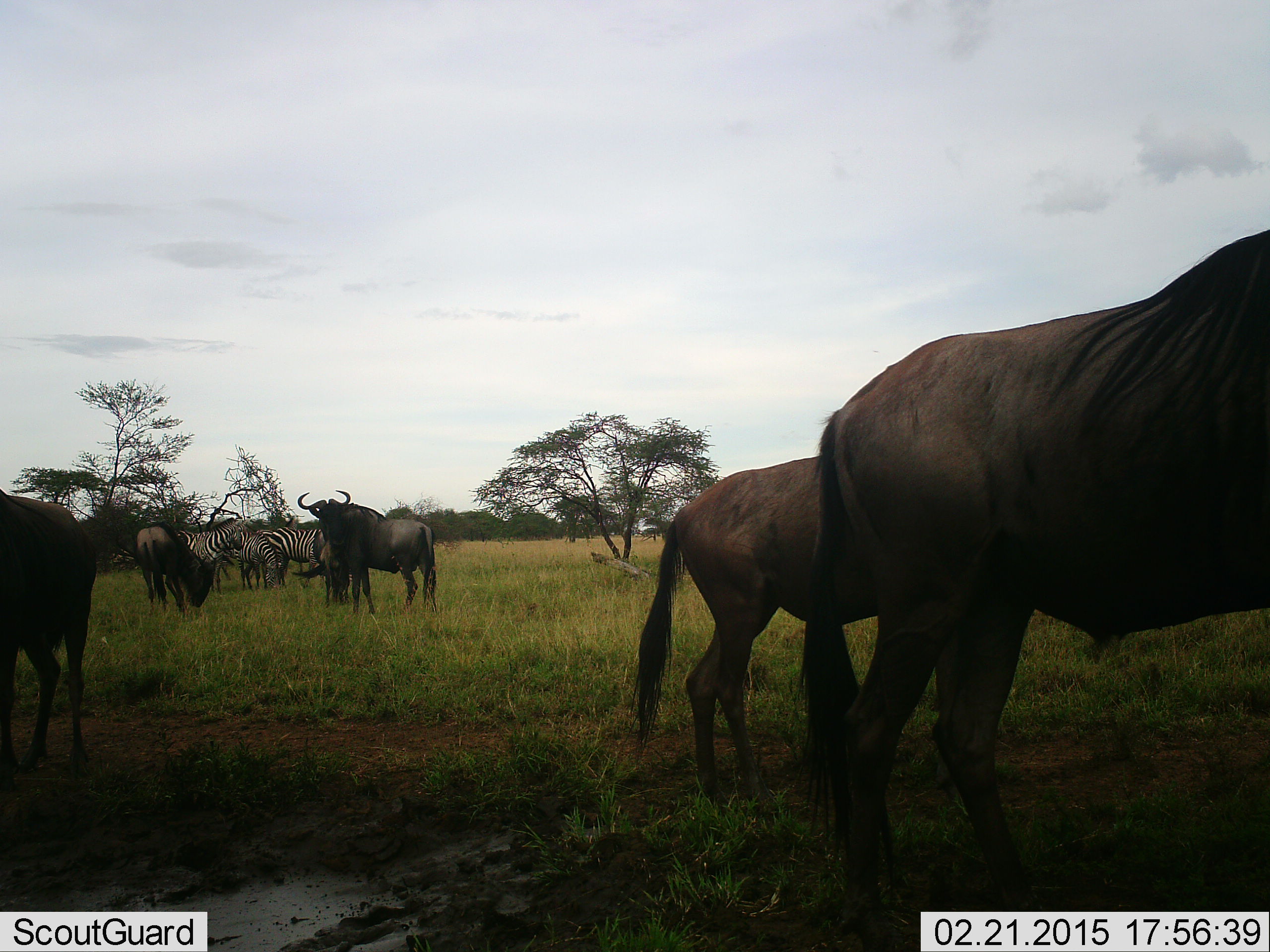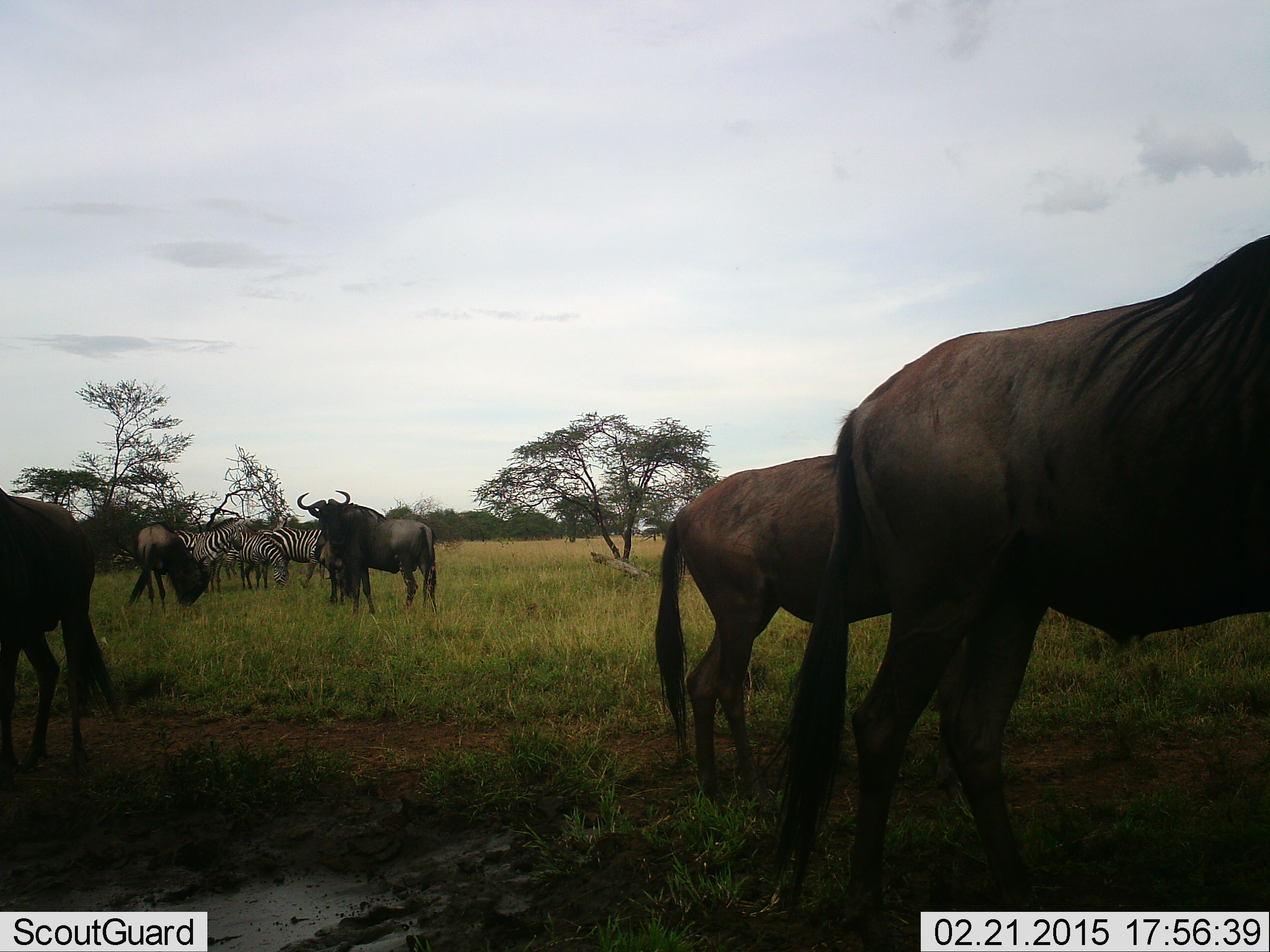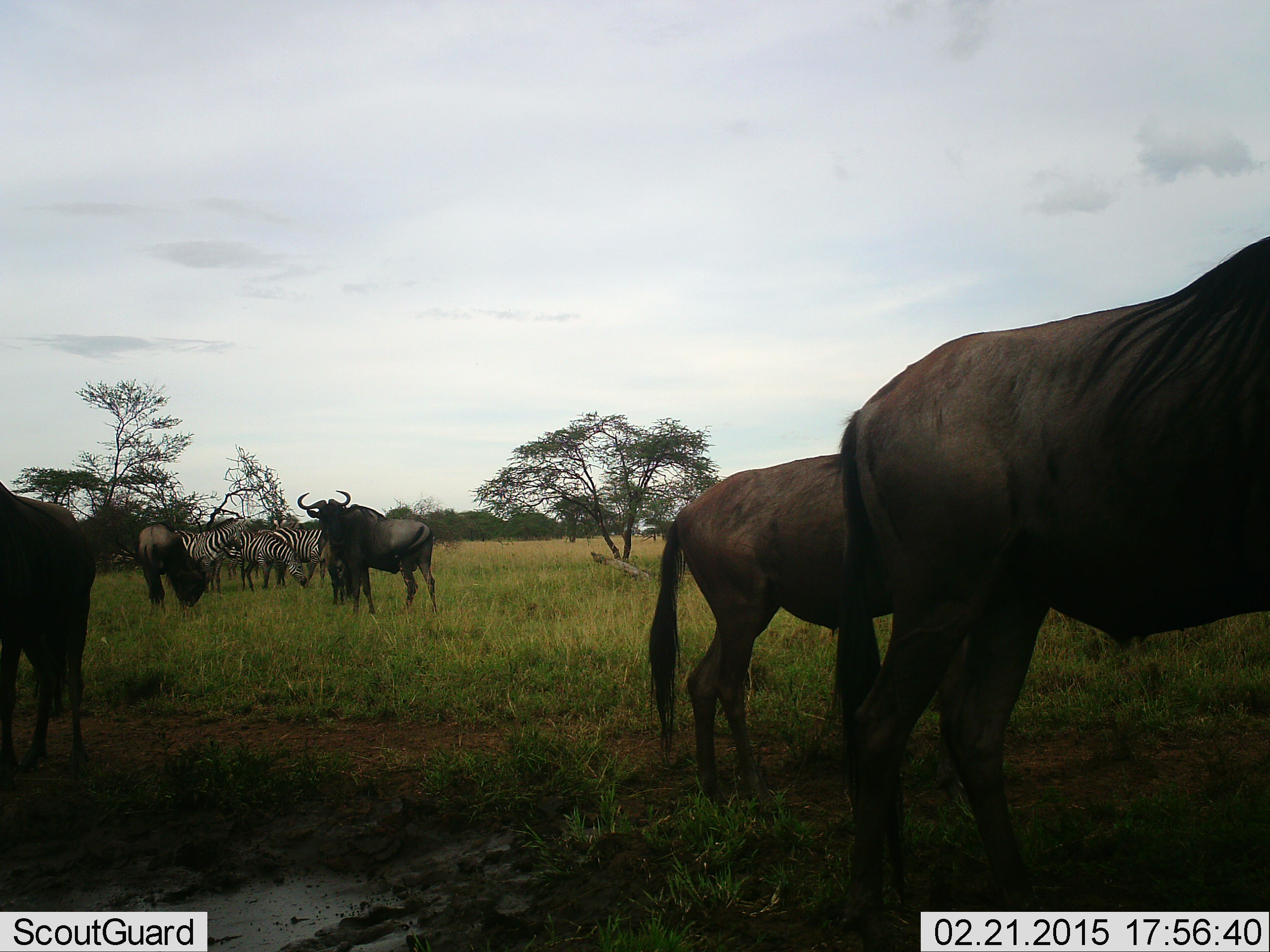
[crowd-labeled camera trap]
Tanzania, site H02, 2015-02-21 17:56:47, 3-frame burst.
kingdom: Animalia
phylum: Chordata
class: Mammalia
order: Artiodactyla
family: Bovidae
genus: Connochaetes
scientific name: Connochaetes taurinus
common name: blue wildebeest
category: wildebeest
Wildebeest (blue wildebeest) (Connochaetes taurinus), count 5. Behavior (volunteer vote fractions): standing 100%, resting 0%, moving 0%, interacting 0%. Young present (vote fraction): 10%. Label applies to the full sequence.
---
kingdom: Animalia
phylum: Chordata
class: Mammalia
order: Perissodactyla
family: Equidae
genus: Equus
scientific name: Equus quagga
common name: plains zebra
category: zebra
Zebra (plains zebra) (Equus quagga), count 4. Behavior (volunteer vote fractions): standing 83%, resting 0%, moving 0%, interacting 8%. Young present (vote fraction): 0%. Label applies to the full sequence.